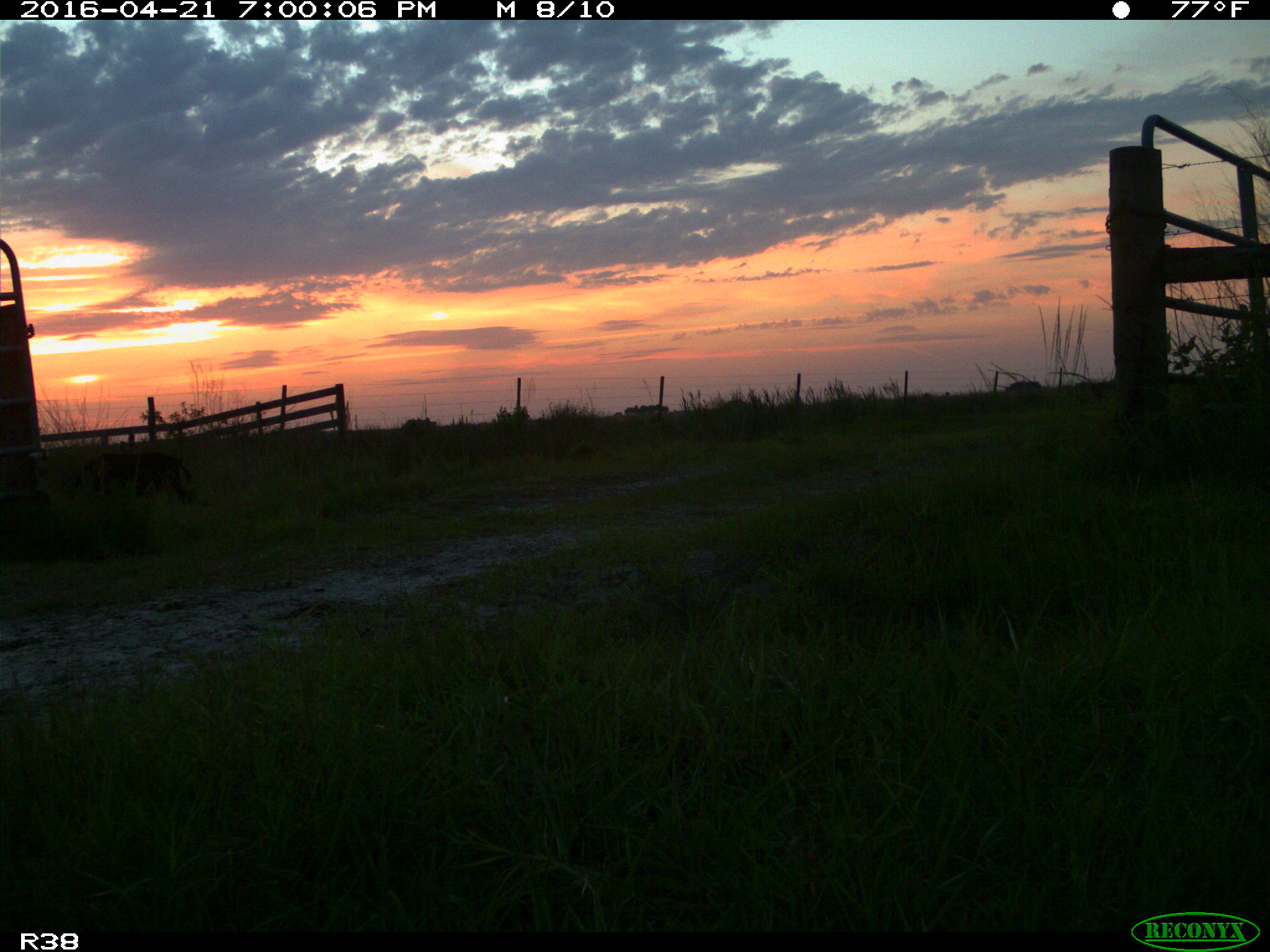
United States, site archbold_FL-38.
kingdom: Animalia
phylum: Chordata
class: Mammalia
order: Artiodactyla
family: Suidae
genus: Sus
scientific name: Sus scrofa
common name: wild boar